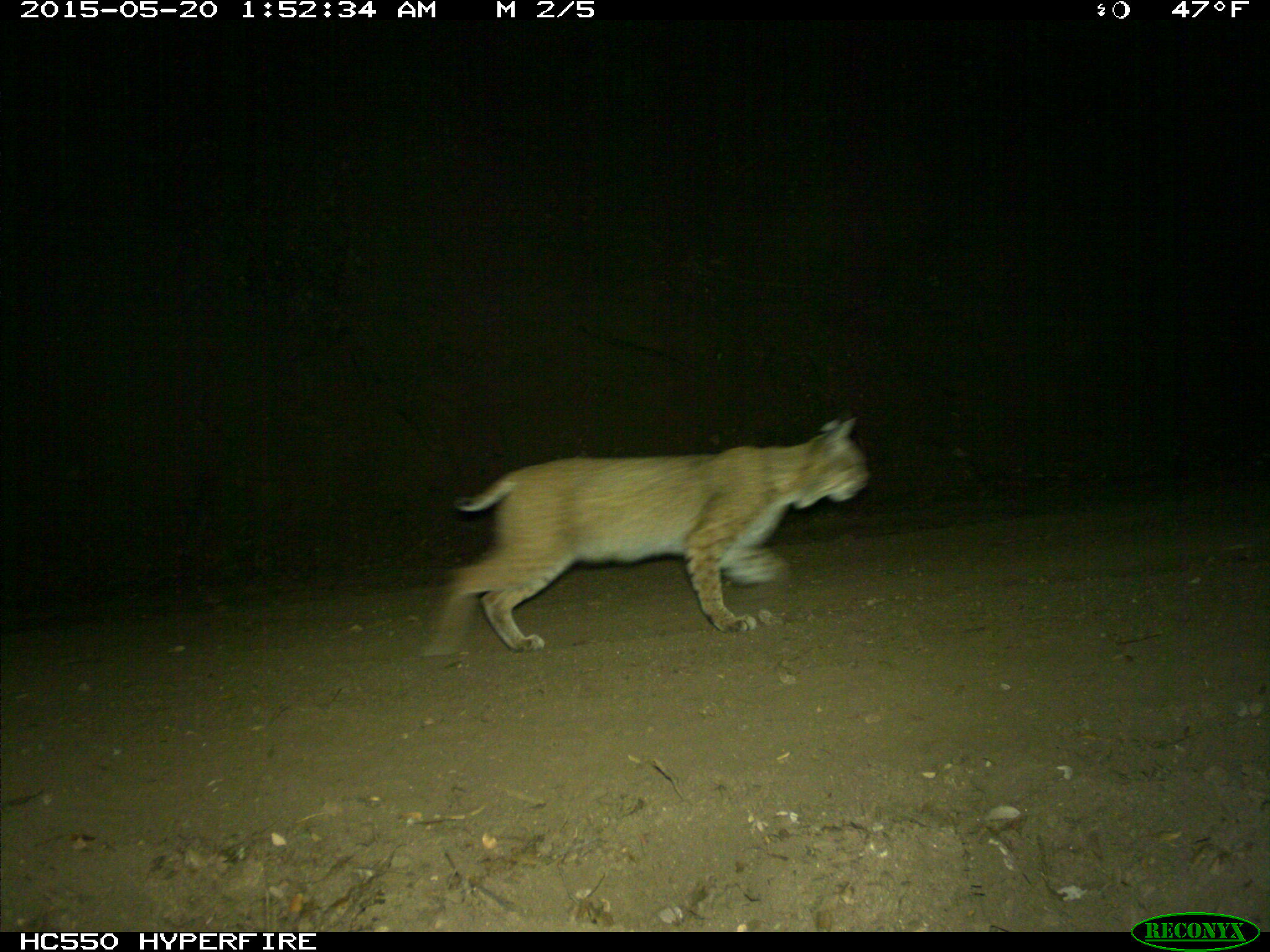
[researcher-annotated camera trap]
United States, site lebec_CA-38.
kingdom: Animalia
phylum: Chordata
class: Mammalia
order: Carnivora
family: Felidae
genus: Lynx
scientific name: Lynx rufus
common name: bobcat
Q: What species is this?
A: Lynx rufus (bobcat).